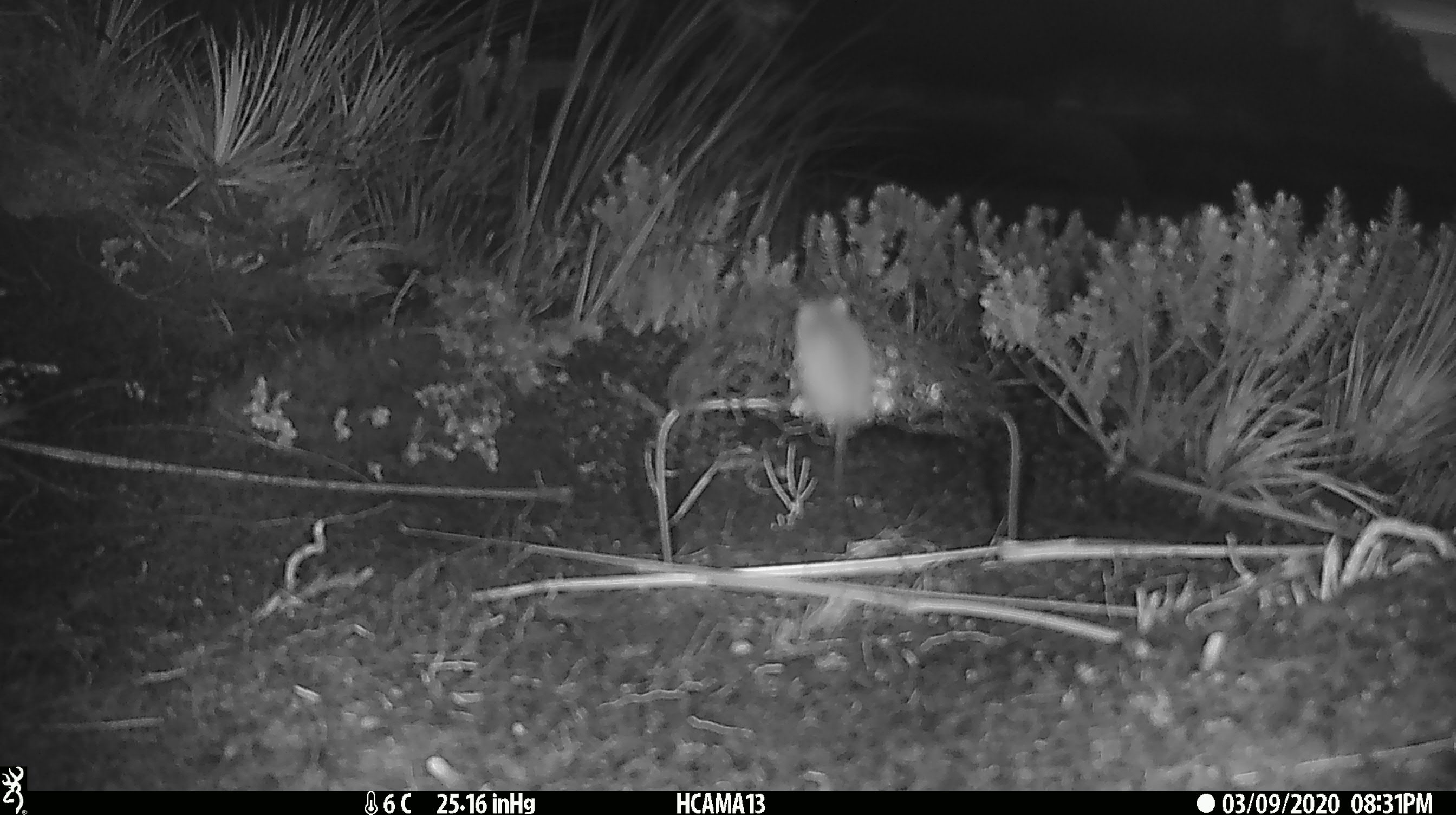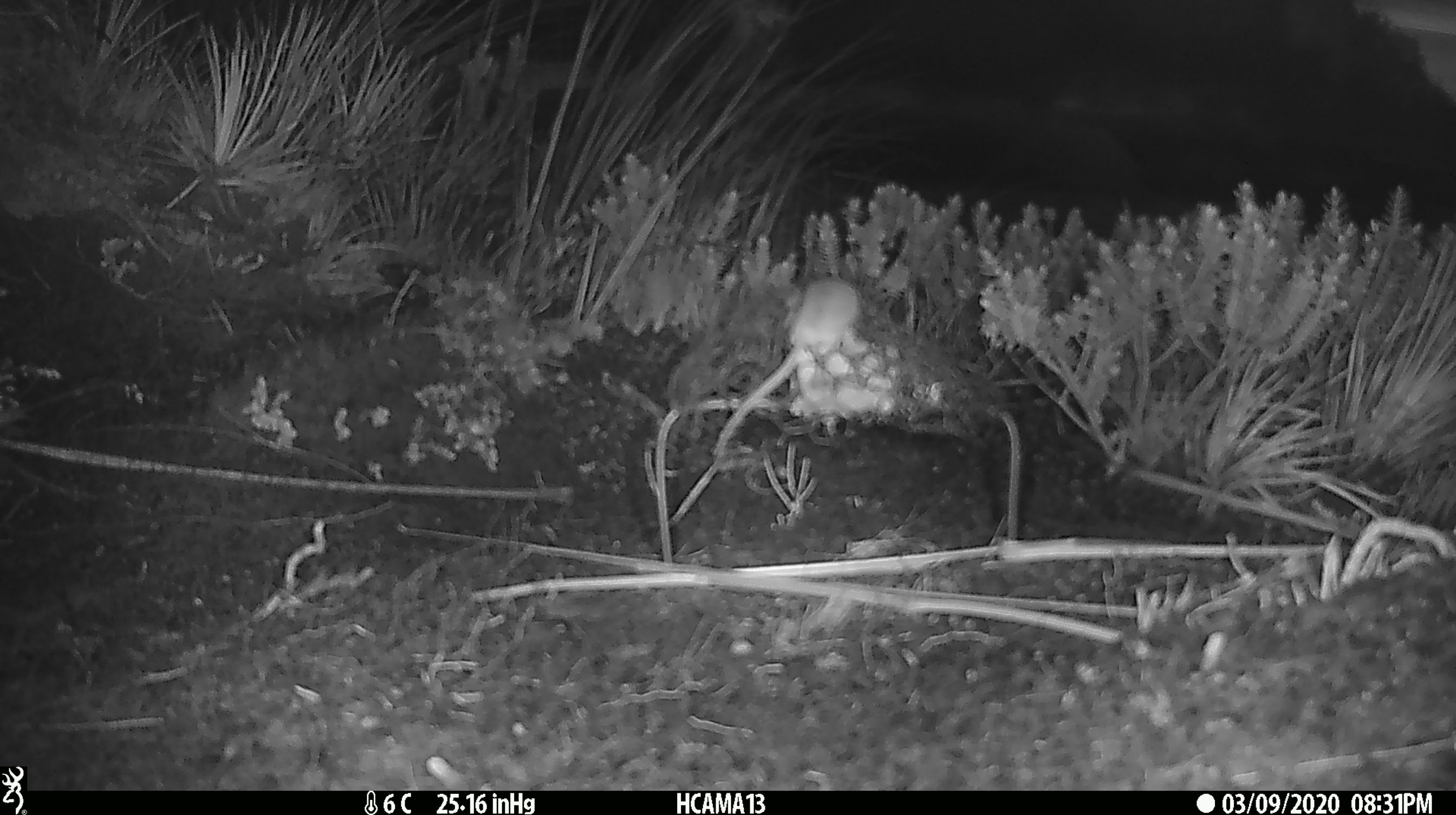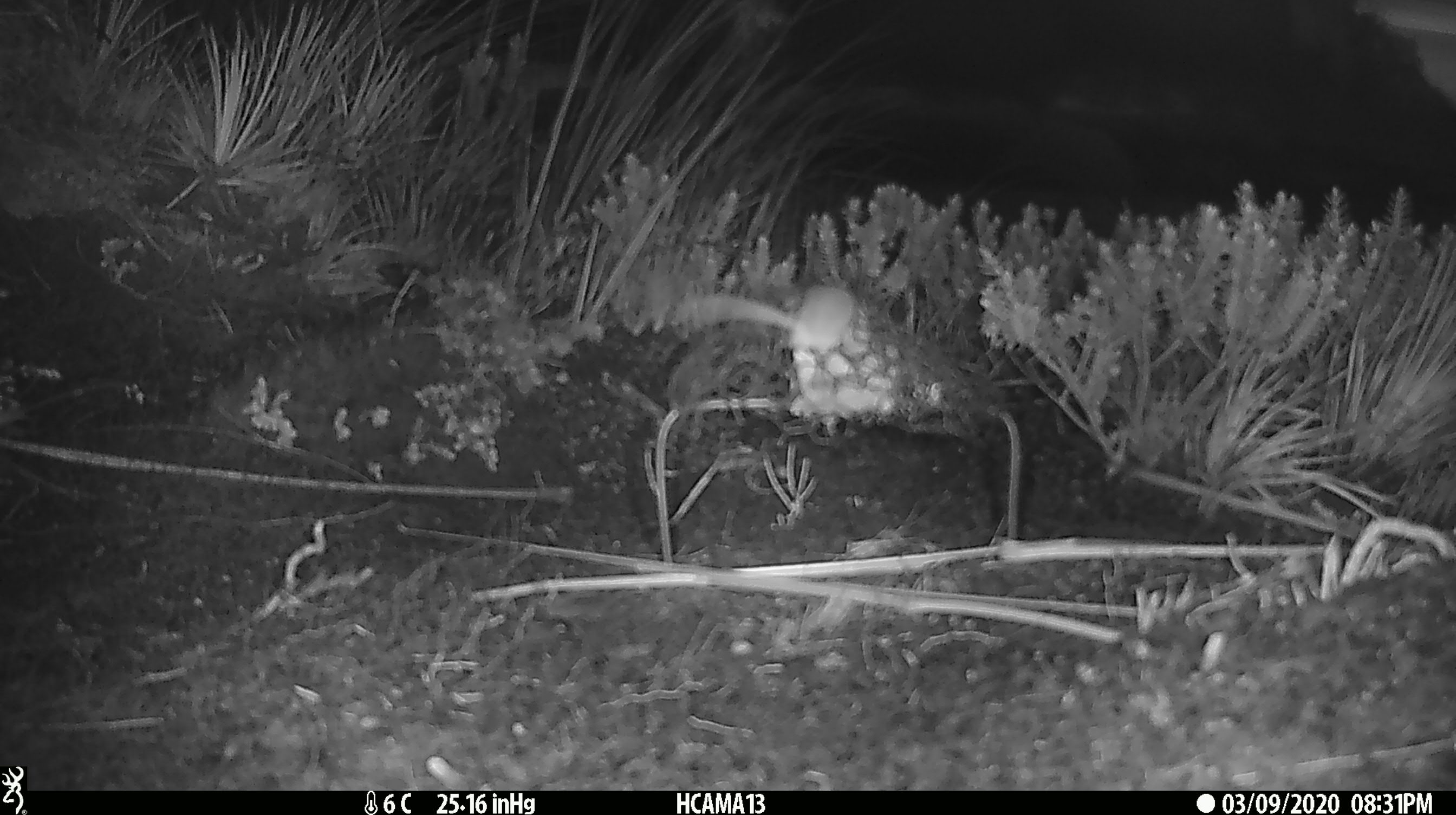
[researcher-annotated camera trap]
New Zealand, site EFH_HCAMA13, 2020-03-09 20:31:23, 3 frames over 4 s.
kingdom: Animalia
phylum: Chordata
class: Mammalia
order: Rodentia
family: Muridae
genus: Mus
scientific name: Mus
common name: mouse